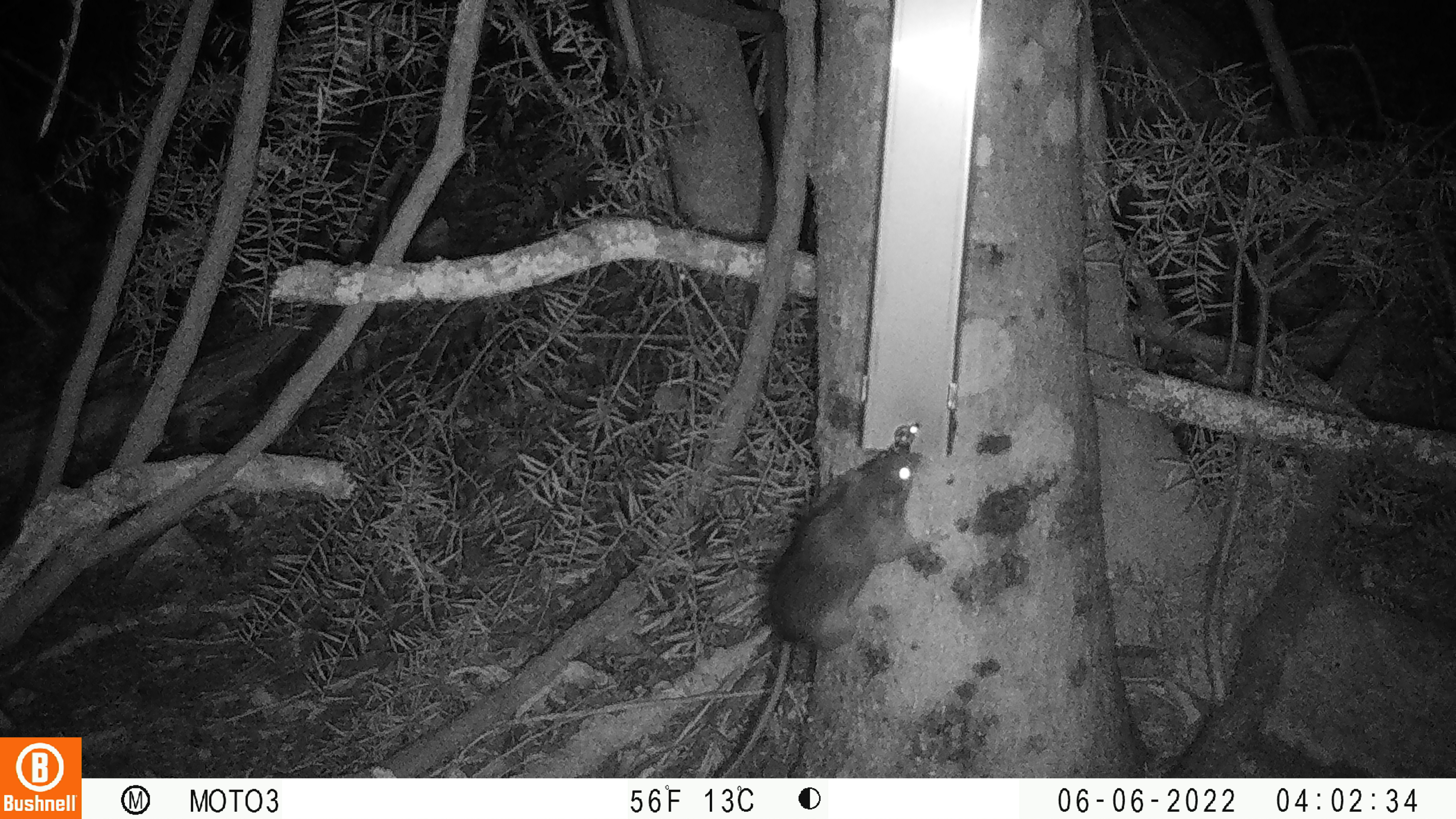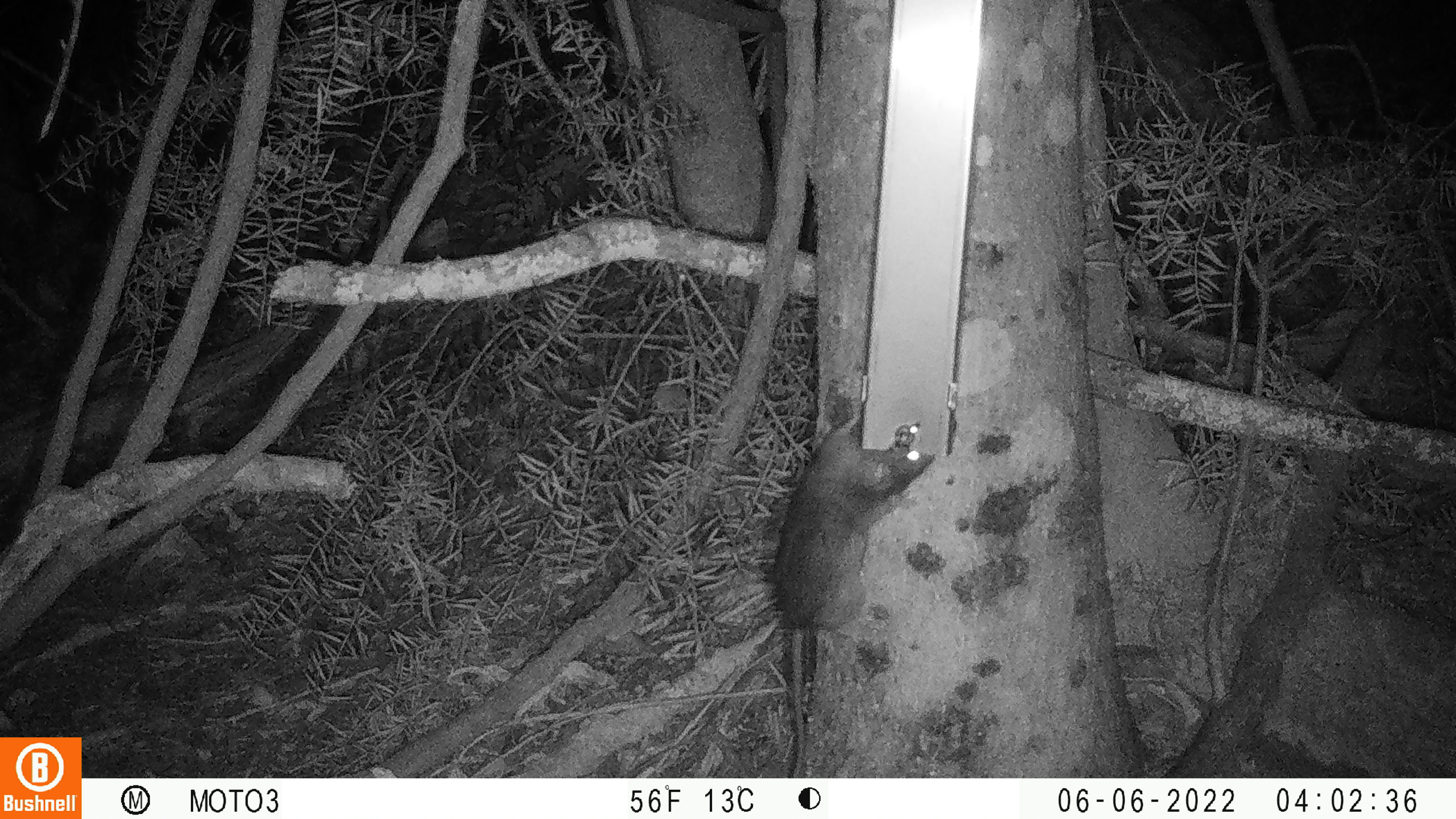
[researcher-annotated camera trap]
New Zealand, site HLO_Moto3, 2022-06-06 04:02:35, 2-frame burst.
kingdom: Animalia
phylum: Chordata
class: Mammalia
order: Rodentia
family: Muridae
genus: Rattus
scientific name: Rattus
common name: rat